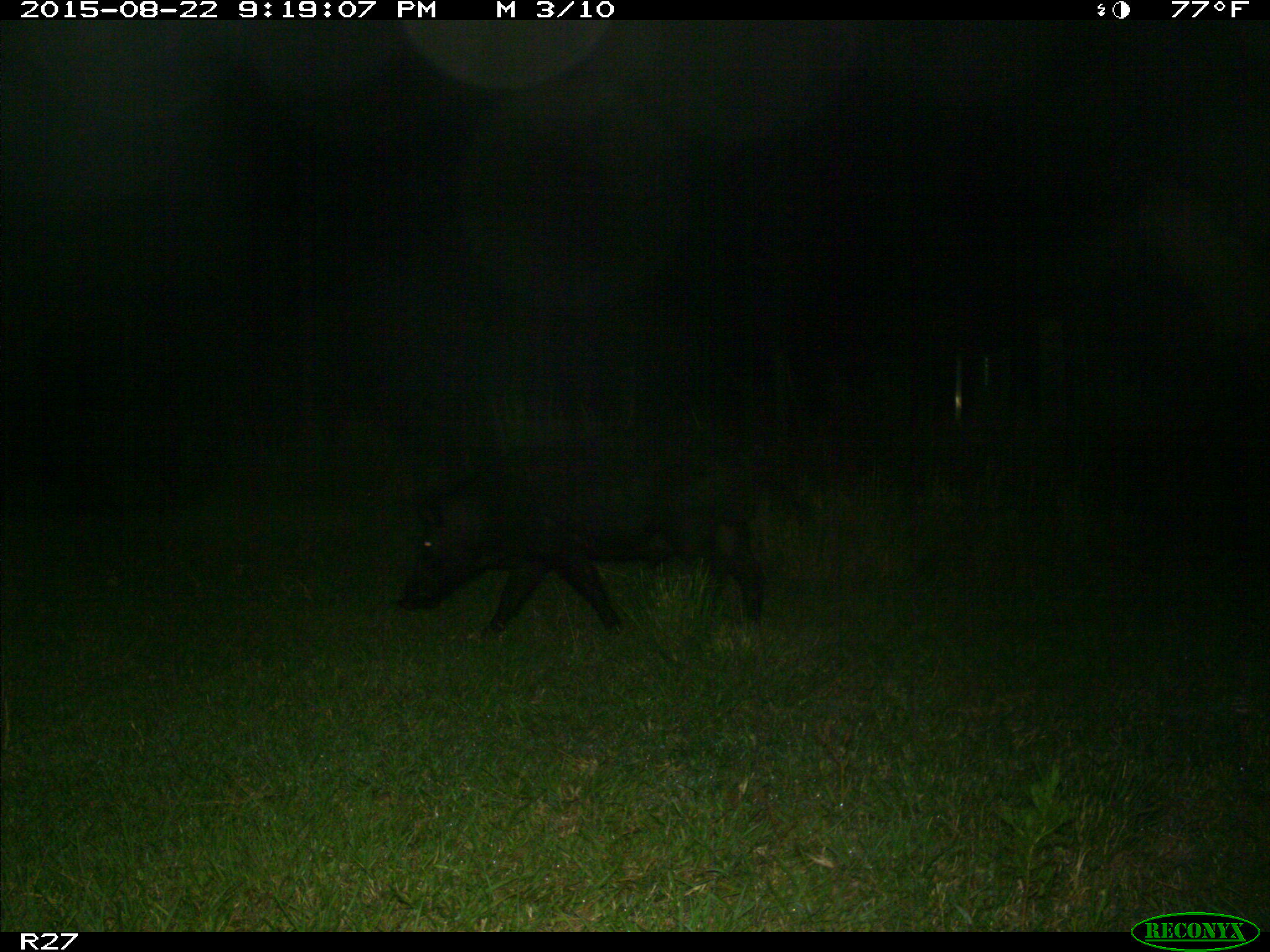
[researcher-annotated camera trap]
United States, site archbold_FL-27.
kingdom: Animalia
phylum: Chordata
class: Mammalia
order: Artiodactyla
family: Suidae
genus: Sus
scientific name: Sus scrofa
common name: wild boar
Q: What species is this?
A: Sus scrofa (wild boar).